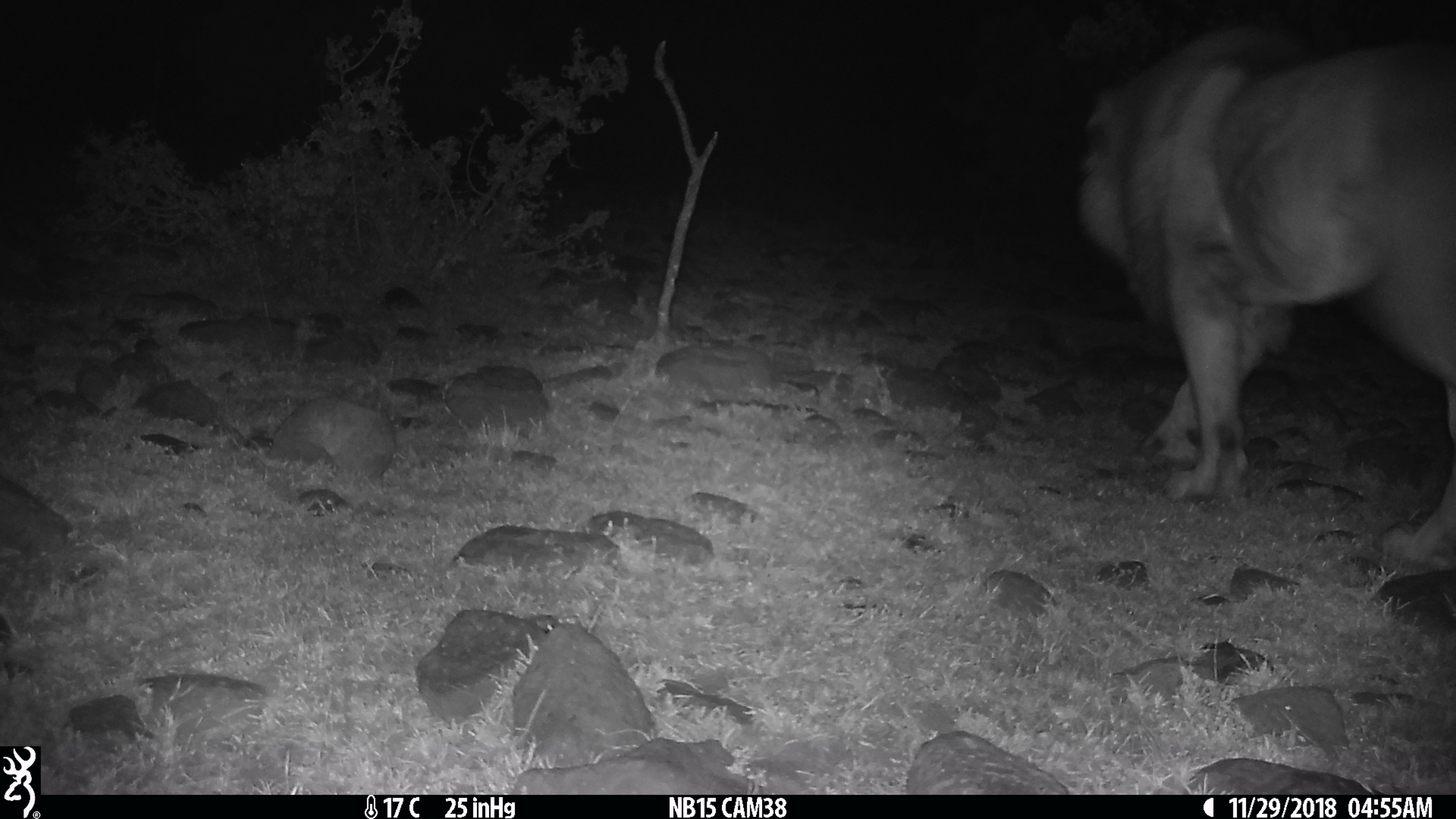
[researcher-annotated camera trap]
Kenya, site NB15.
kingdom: Animalia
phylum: Chordata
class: Mammalia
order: Carnivora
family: Felidae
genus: Panthera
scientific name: Panthera leo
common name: lion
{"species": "lion (Panthera leo)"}